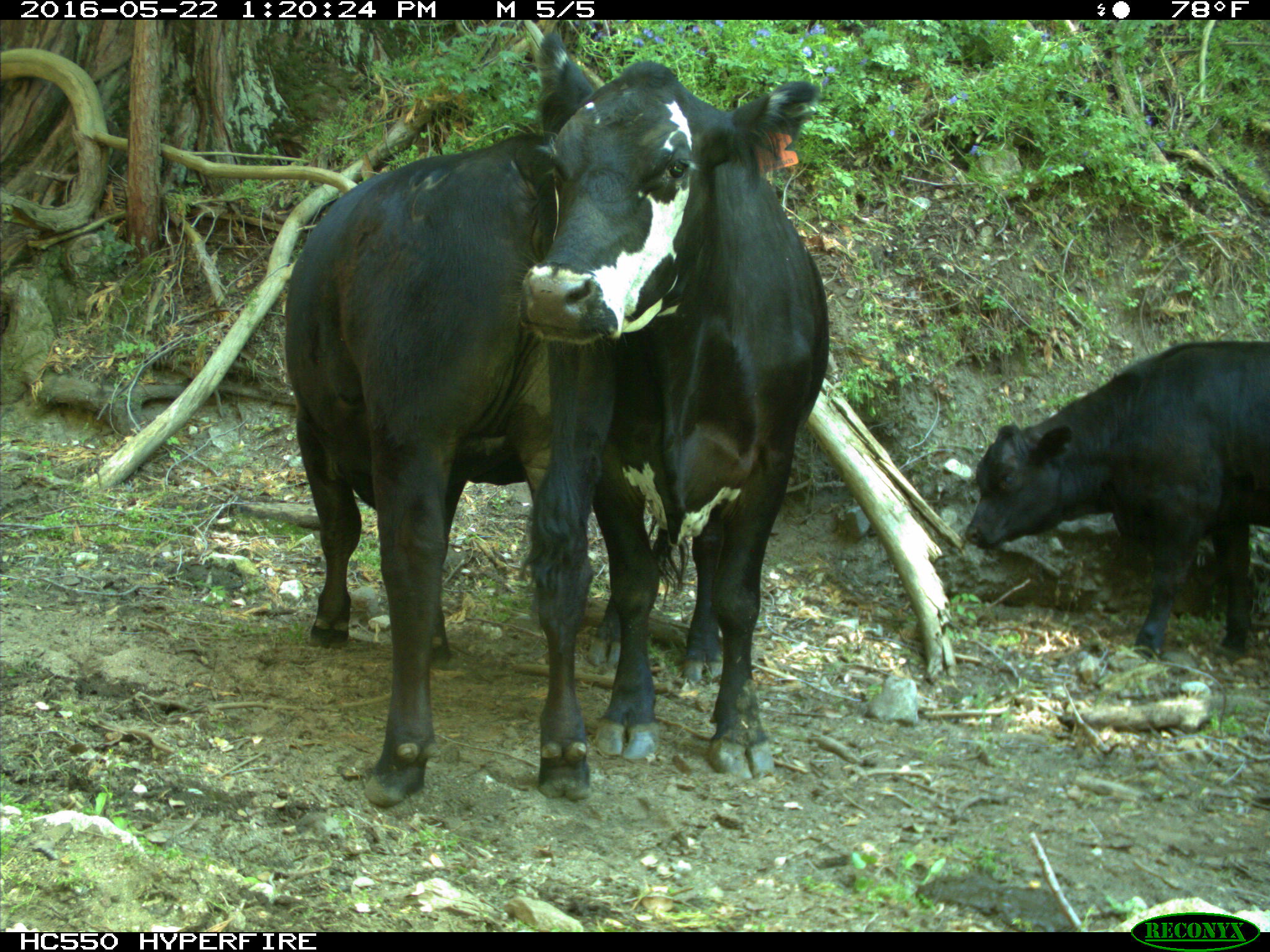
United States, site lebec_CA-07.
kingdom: Animalia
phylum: Chordata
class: Mammalia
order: Artiodactyla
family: Bovidae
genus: Bos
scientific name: Bos taurus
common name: domestic cow